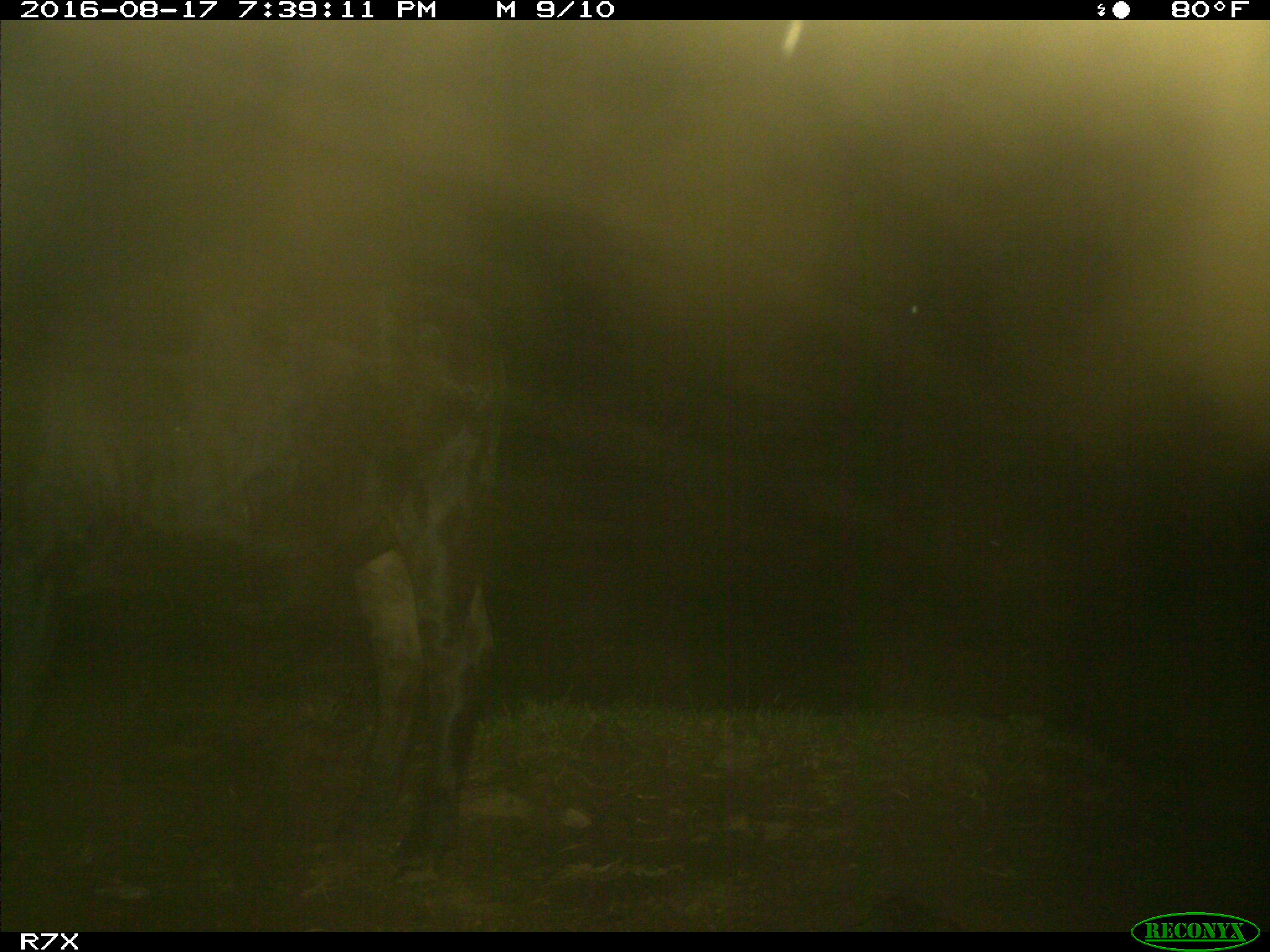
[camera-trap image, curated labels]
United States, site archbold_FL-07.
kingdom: Animalia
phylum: Chordata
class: Mammalia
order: Artiodactyla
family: Bovidae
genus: Bos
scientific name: Bos taurus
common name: domestic cow